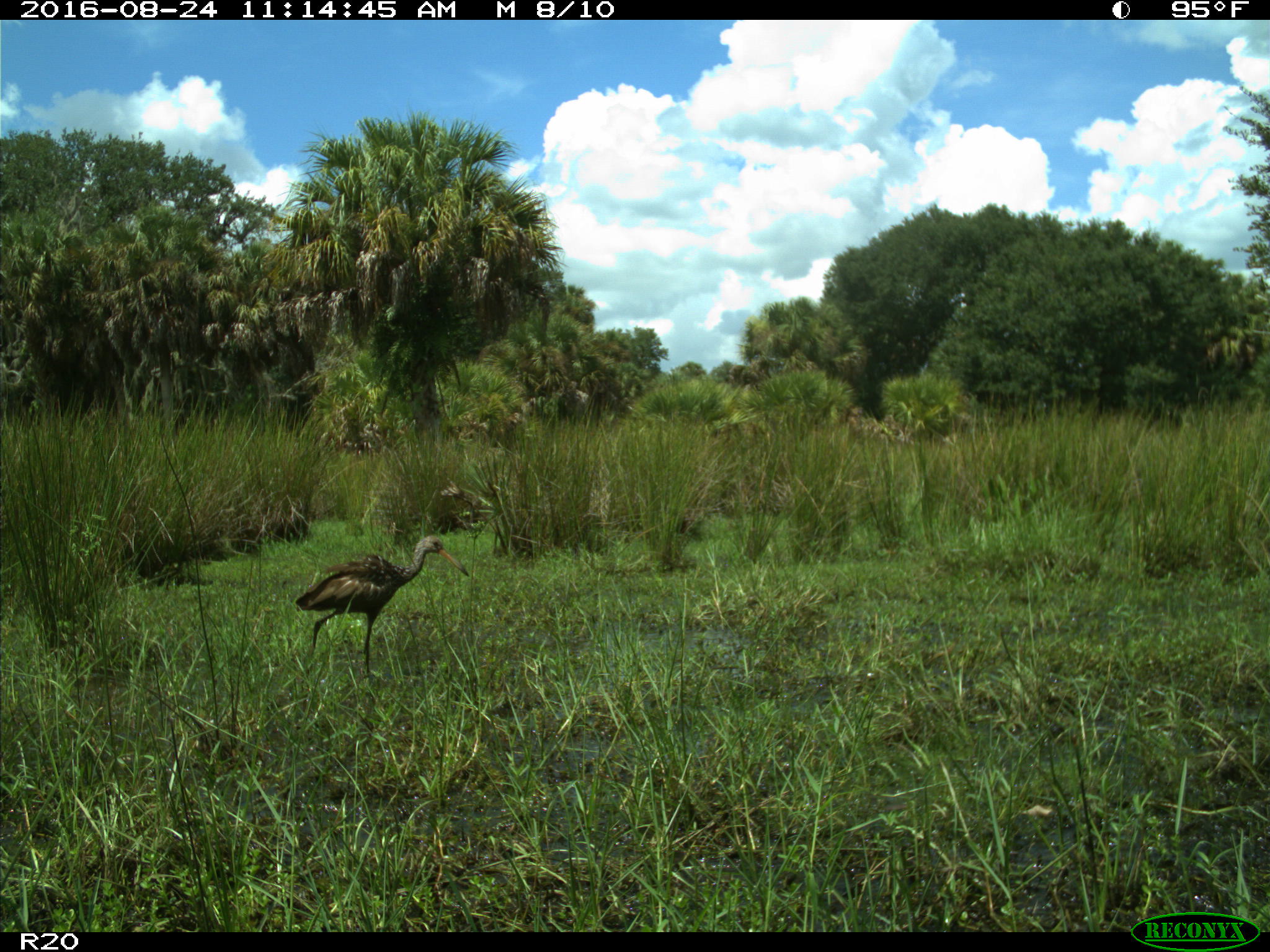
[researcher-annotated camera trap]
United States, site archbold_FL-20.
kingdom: Animalia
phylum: Chordata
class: Aves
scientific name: Aves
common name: birds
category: unidentified bird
Unidentified bird (birds) (Aves).